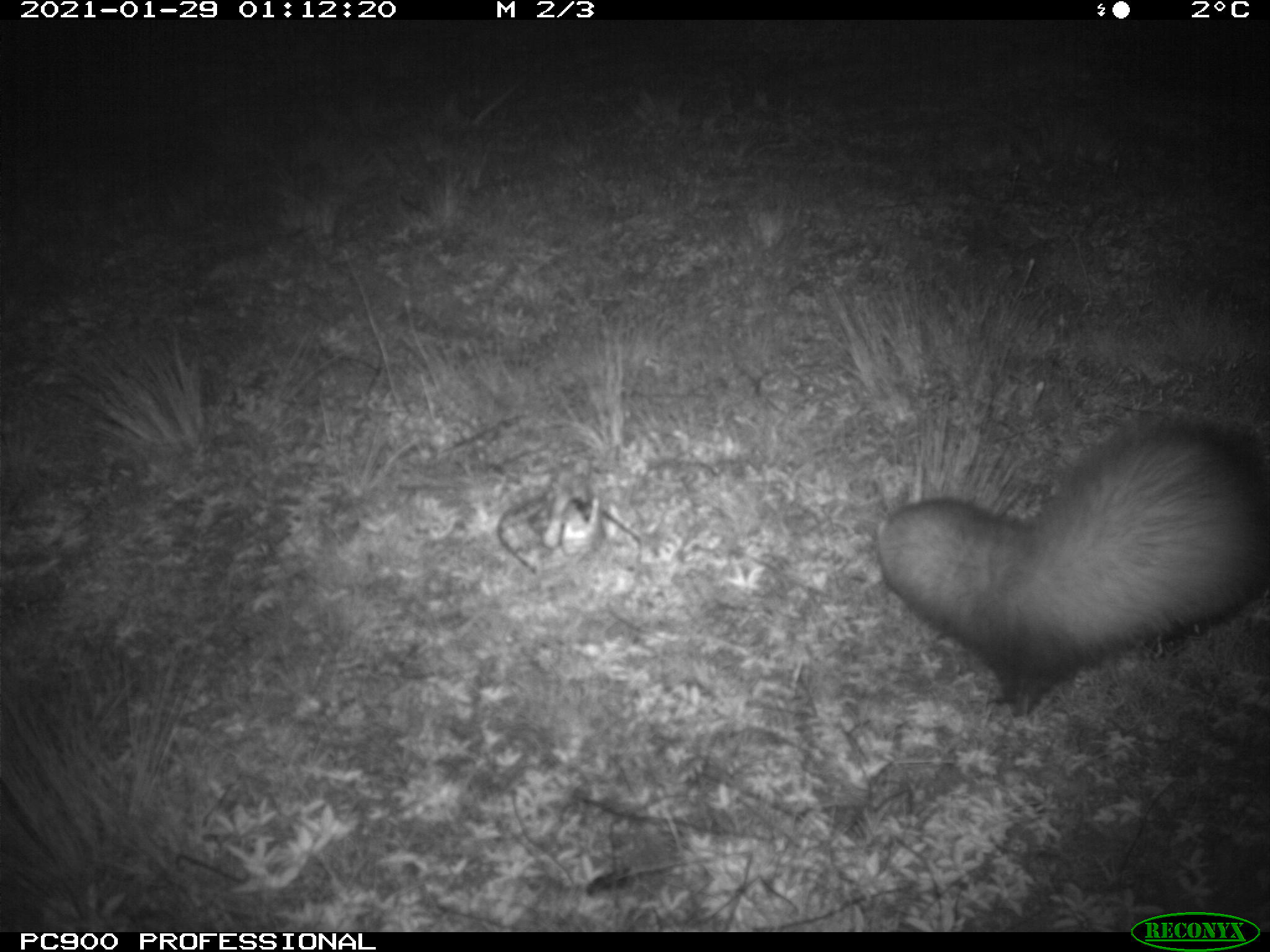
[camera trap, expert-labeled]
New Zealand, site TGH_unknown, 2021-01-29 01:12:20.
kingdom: Animalia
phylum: Chordata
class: Mammalia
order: Carnivora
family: Mustelidae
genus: Mustela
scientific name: Mustela furo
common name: ferret